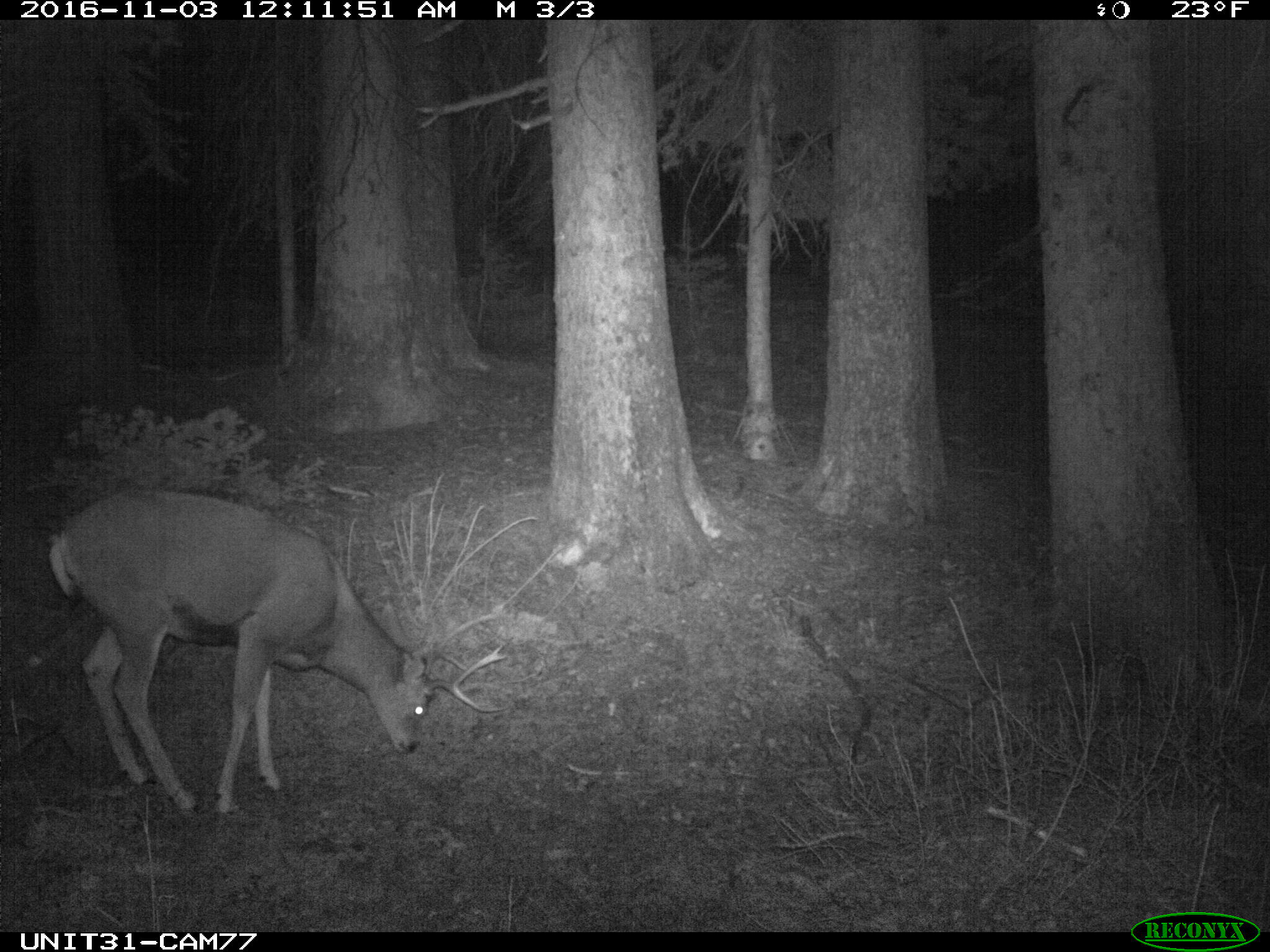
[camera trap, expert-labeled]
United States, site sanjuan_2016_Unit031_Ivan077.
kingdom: Animalia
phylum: Chordata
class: Mammalia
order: Artiodactyla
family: Cervidae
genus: Odocoileus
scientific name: Odocoileus hemionus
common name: mule deer